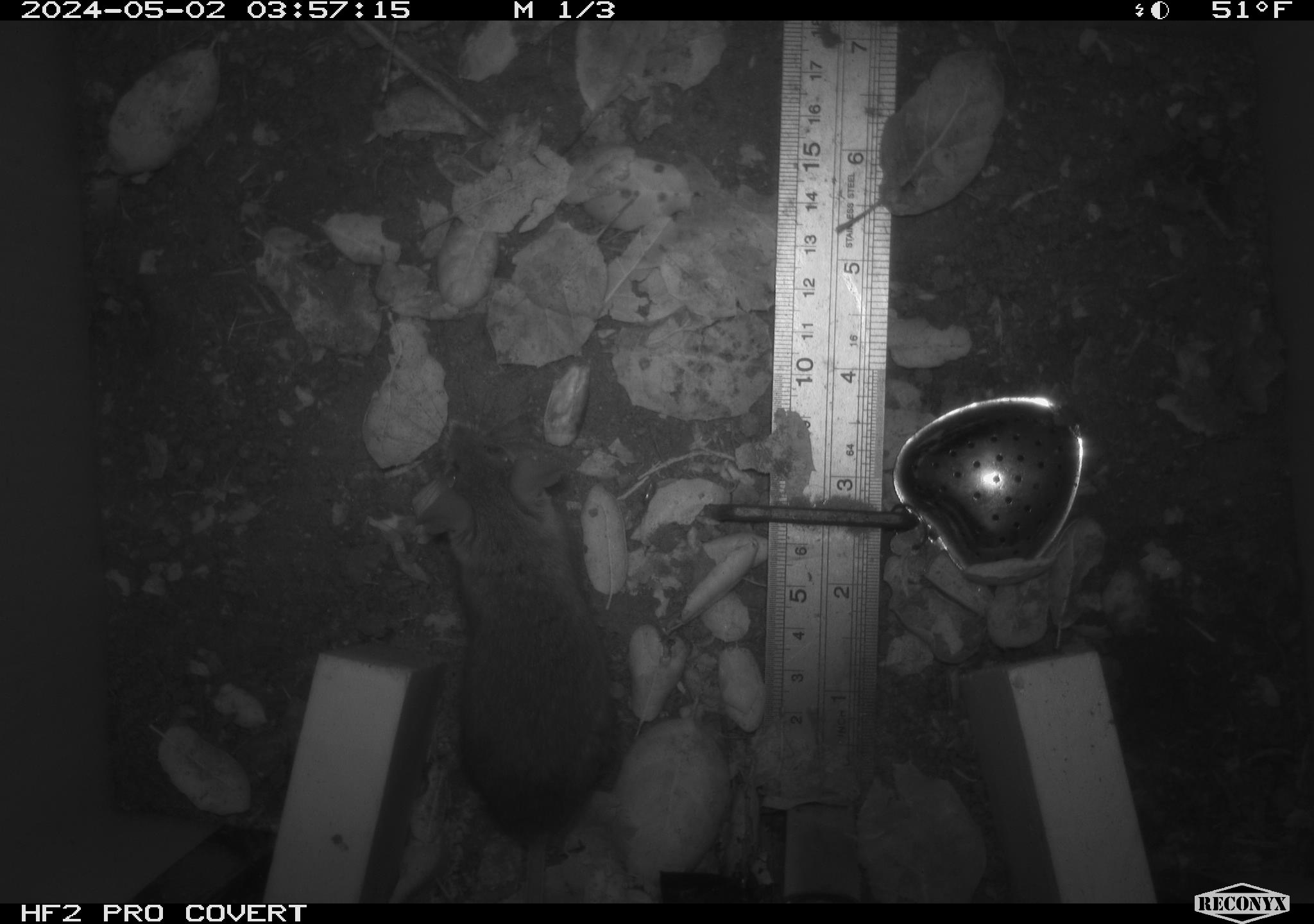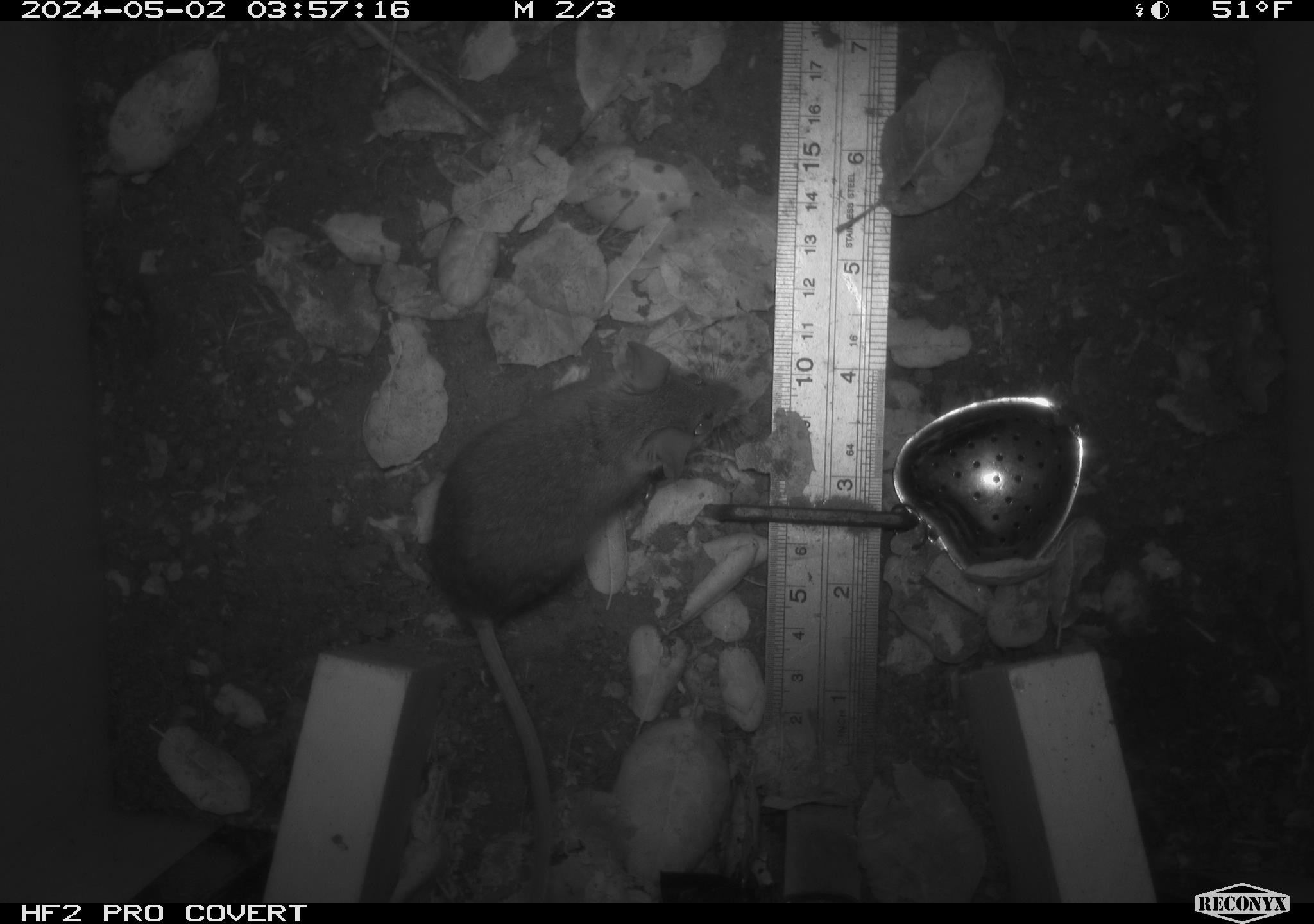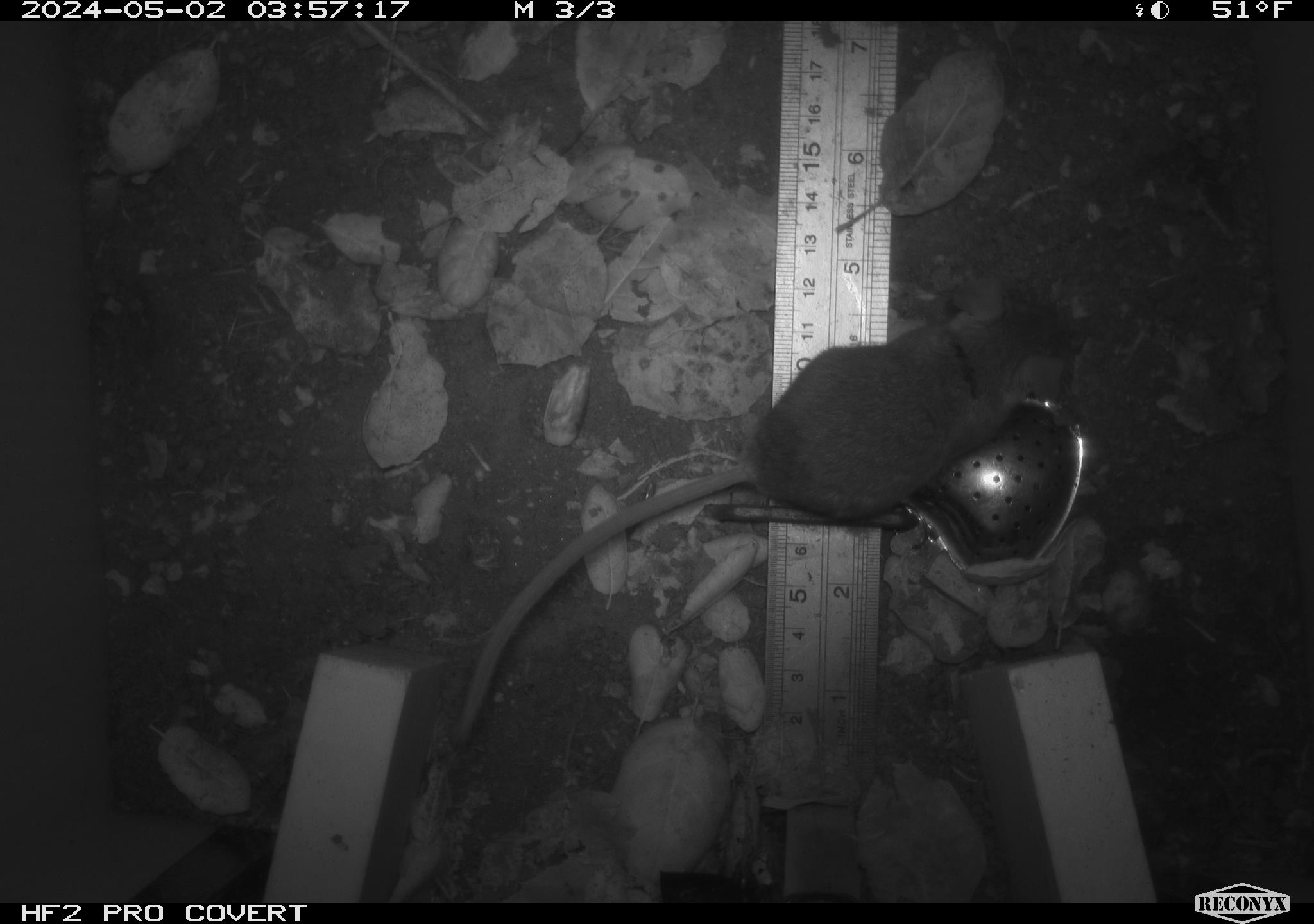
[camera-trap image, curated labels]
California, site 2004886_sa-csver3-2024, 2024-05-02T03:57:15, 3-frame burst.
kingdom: Animalia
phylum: Chordata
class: Mammalia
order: Rodentia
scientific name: Rodentia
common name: rodent